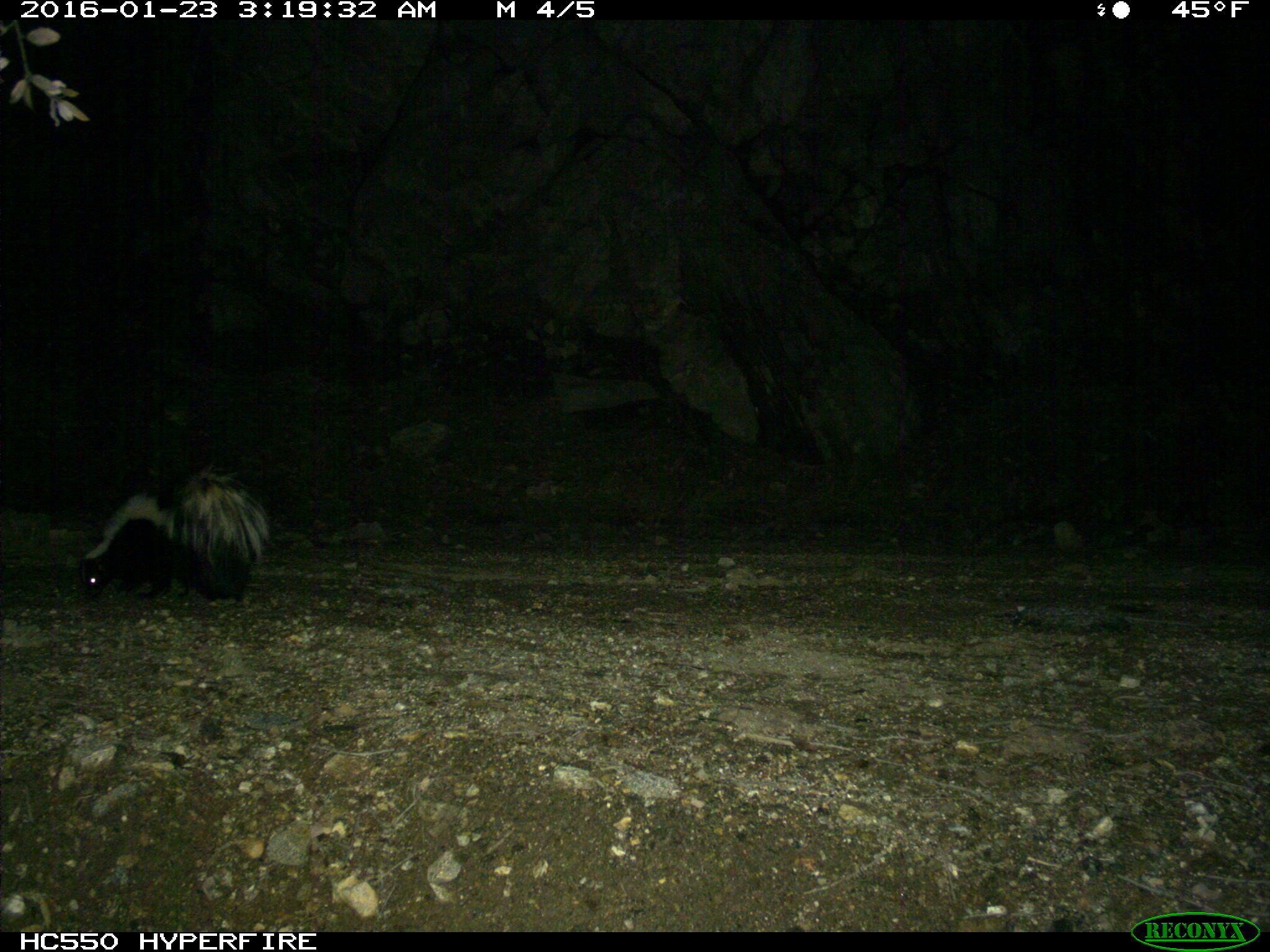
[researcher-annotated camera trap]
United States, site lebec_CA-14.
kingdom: Animalia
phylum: Chordata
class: Mammalia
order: Carnivora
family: Mephitidae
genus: Mephitis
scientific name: Mephitis mephitis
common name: striped skunk